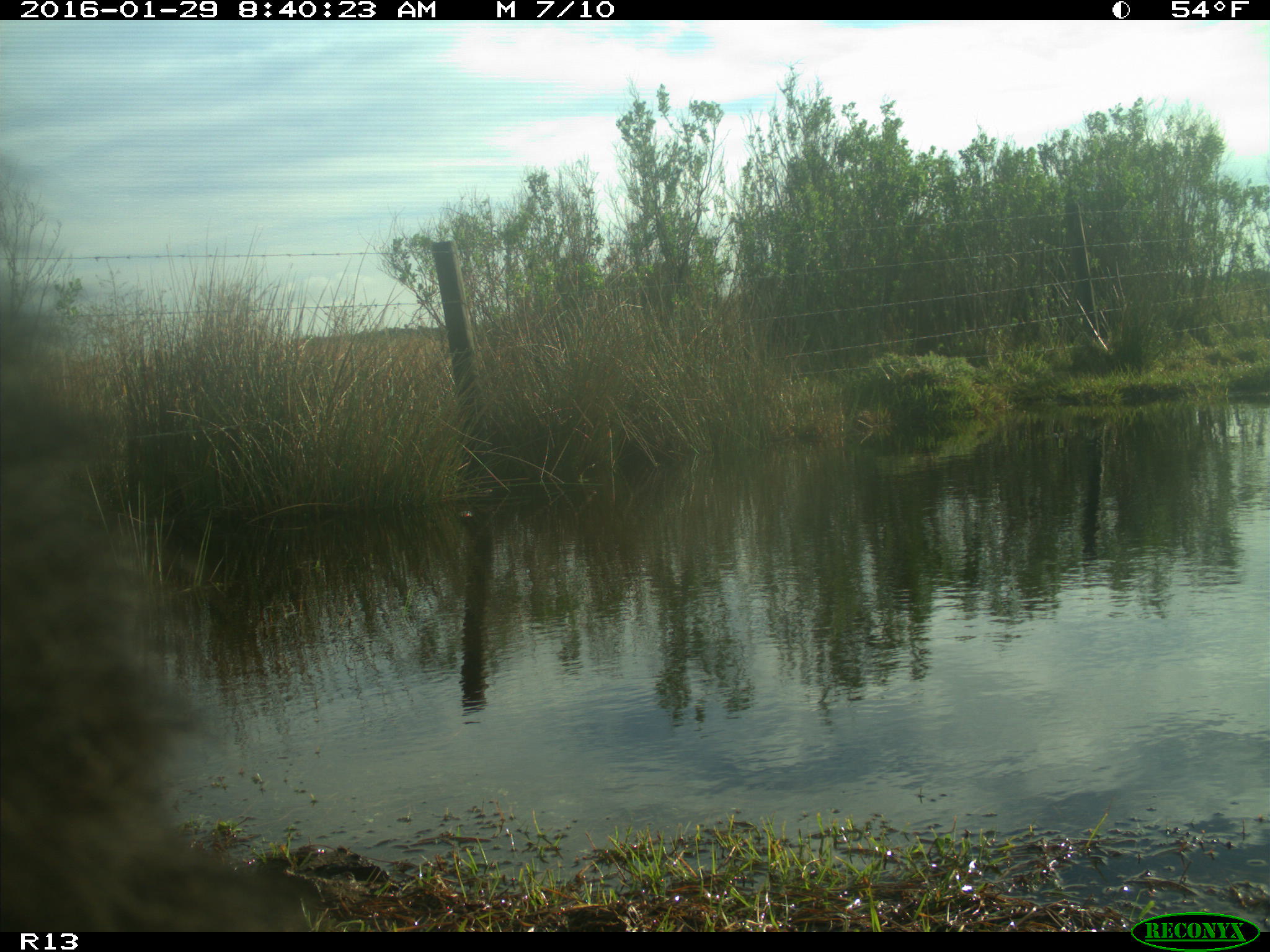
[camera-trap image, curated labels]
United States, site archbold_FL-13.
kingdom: Animalia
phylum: Chordata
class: Mammalia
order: Artiodactyla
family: Bovidae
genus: Bos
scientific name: Bos taurus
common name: domestic cow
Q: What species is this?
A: Bos taurus (domestic cow).